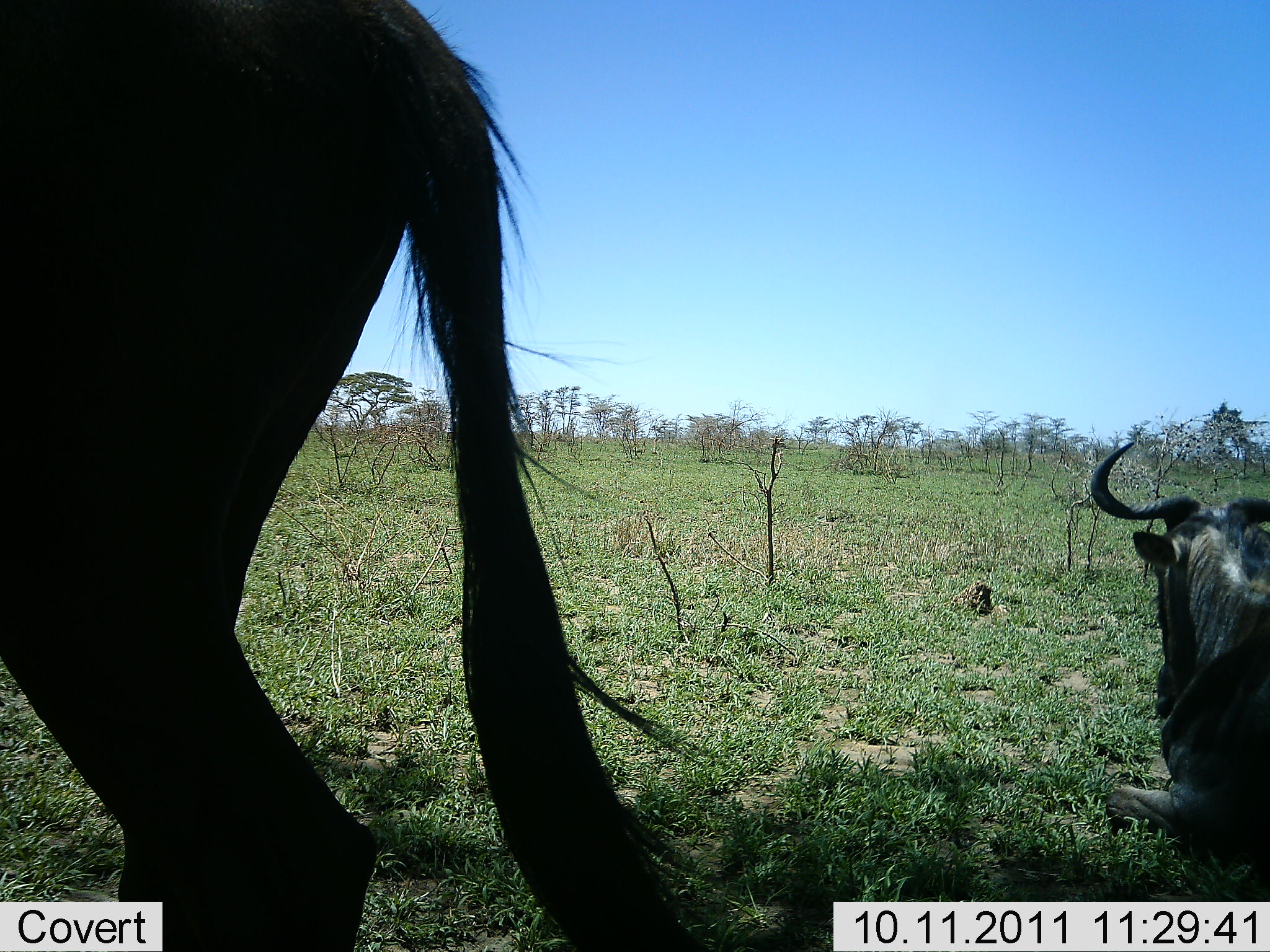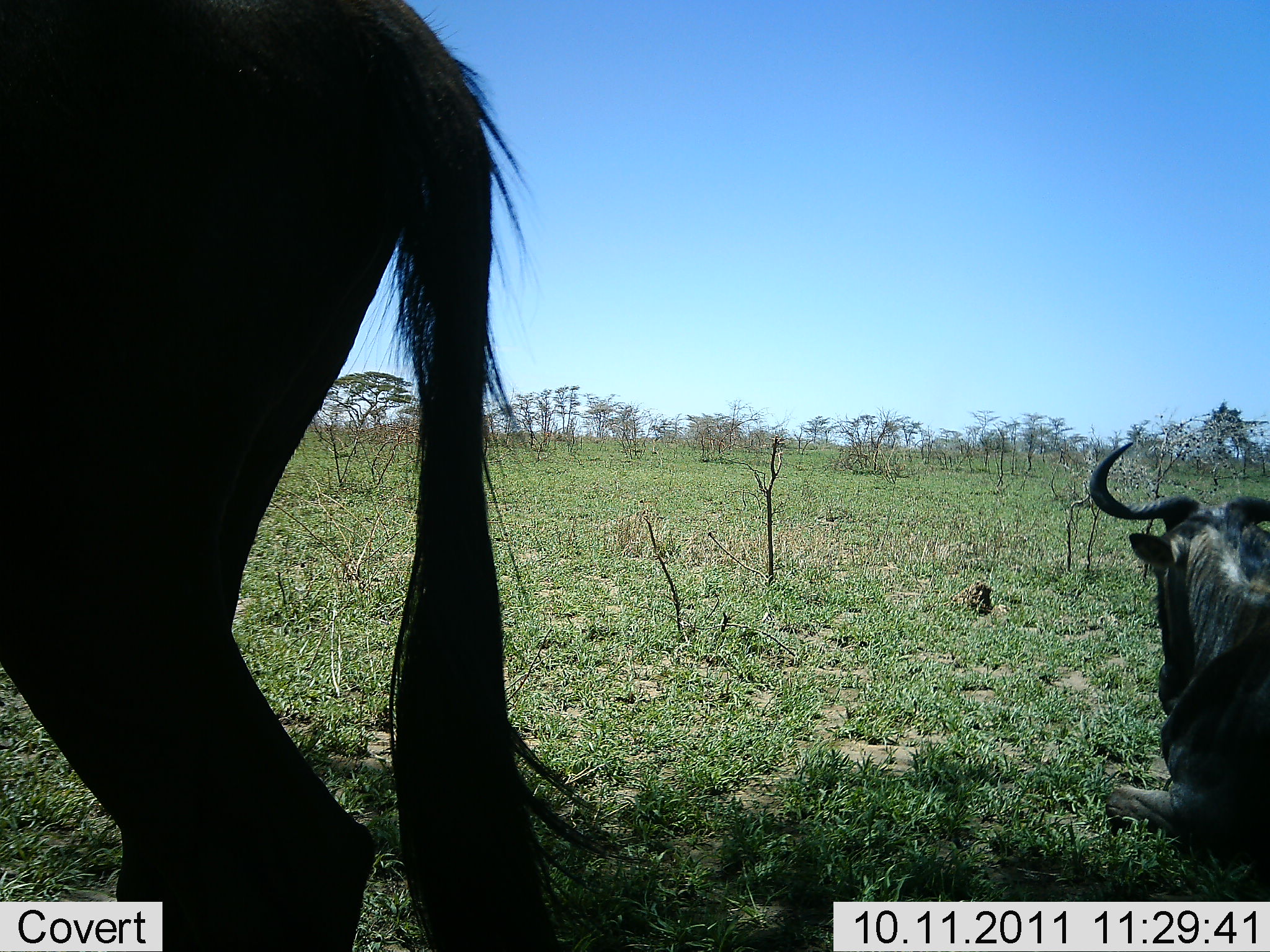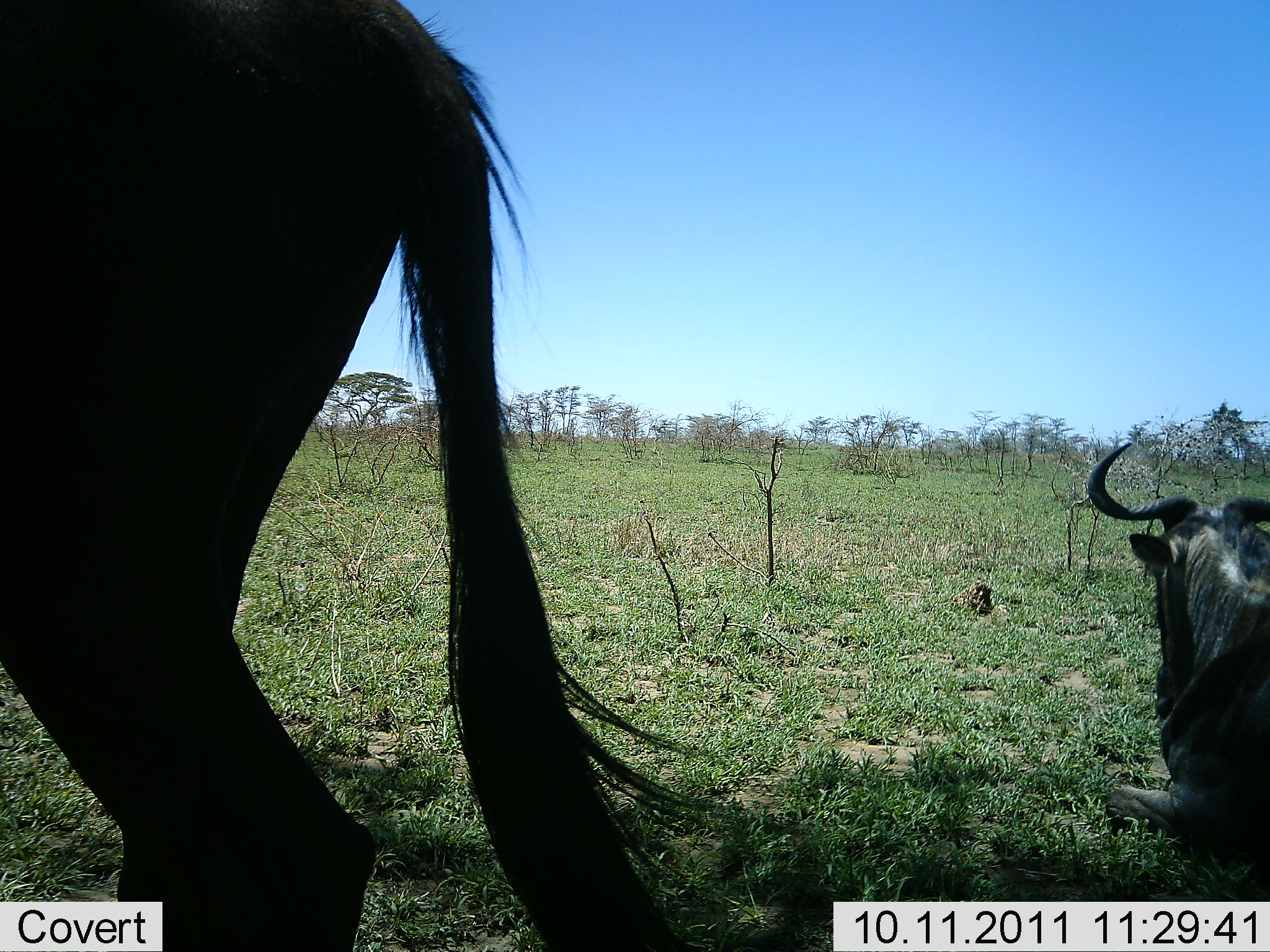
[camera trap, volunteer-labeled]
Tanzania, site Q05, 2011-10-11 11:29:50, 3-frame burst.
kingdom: Animalia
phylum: Chordata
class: Mammalia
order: Artiodactyla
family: Bovidae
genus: Connochaetes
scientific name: Connochaetes taurinus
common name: blue wildebeest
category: wildebeest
Wildebeest (blue wildebeest) (Connochaetes taurinus), count 2. Behavior (volunteer vote fractions): standing 69%, resting 100%, moving 0%, interacting 0%. Young present (vote fraction): 0%. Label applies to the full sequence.